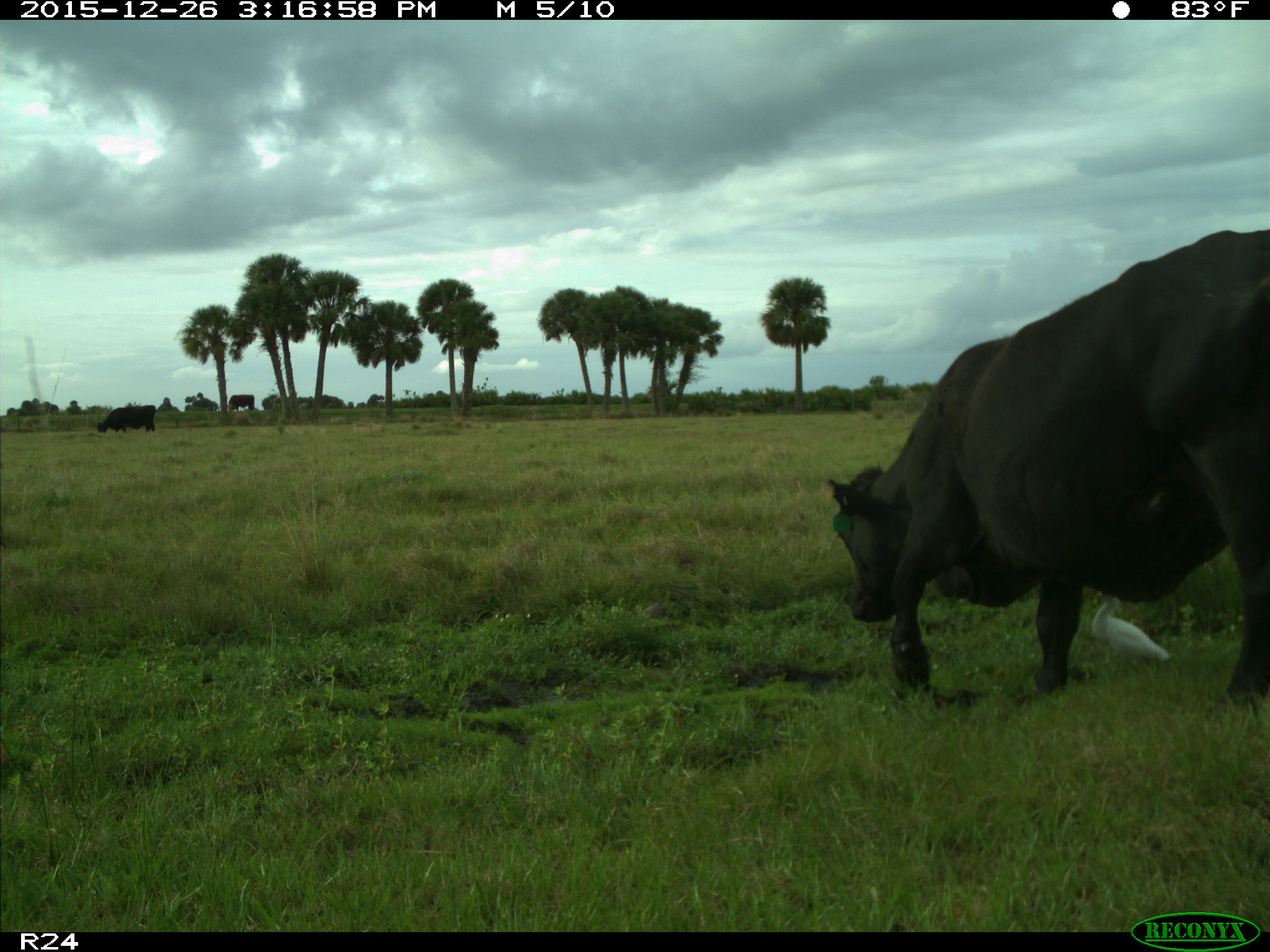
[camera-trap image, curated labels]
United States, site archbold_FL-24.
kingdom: Animalia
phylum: Chordata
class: Mammalia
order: Artiodactyla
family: Bovidae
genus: Bos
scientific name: Bos taurus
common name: domestic cow